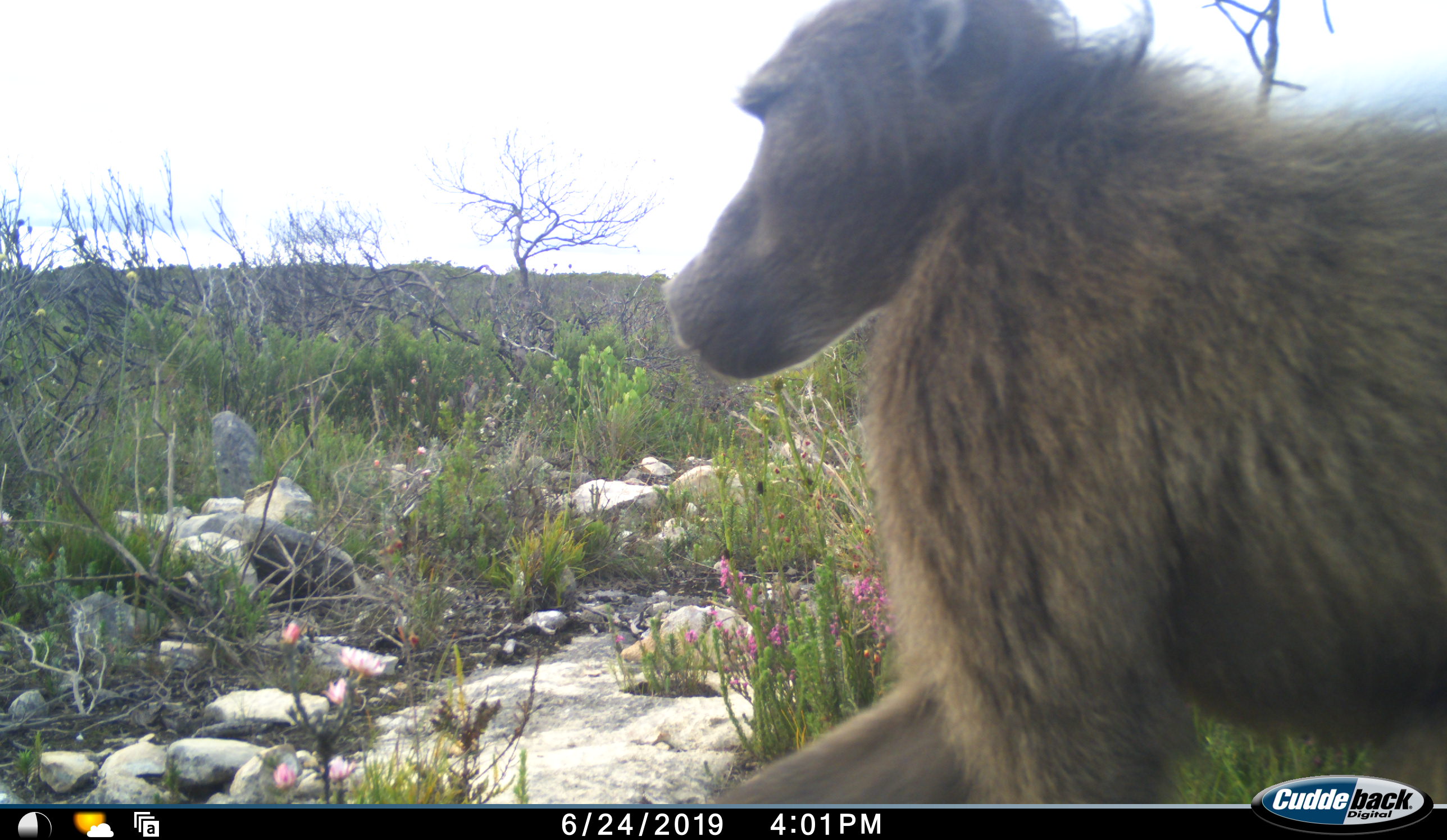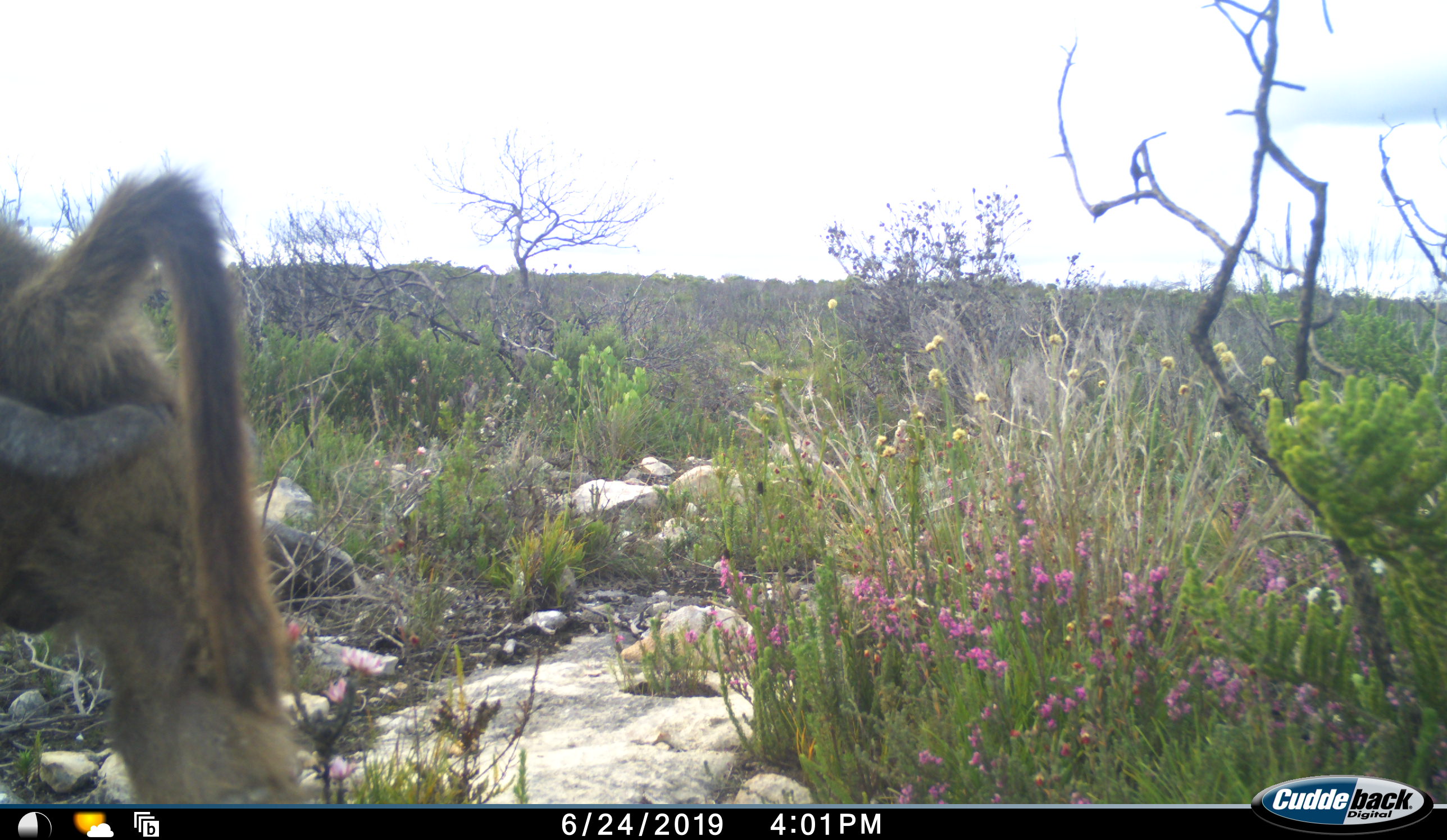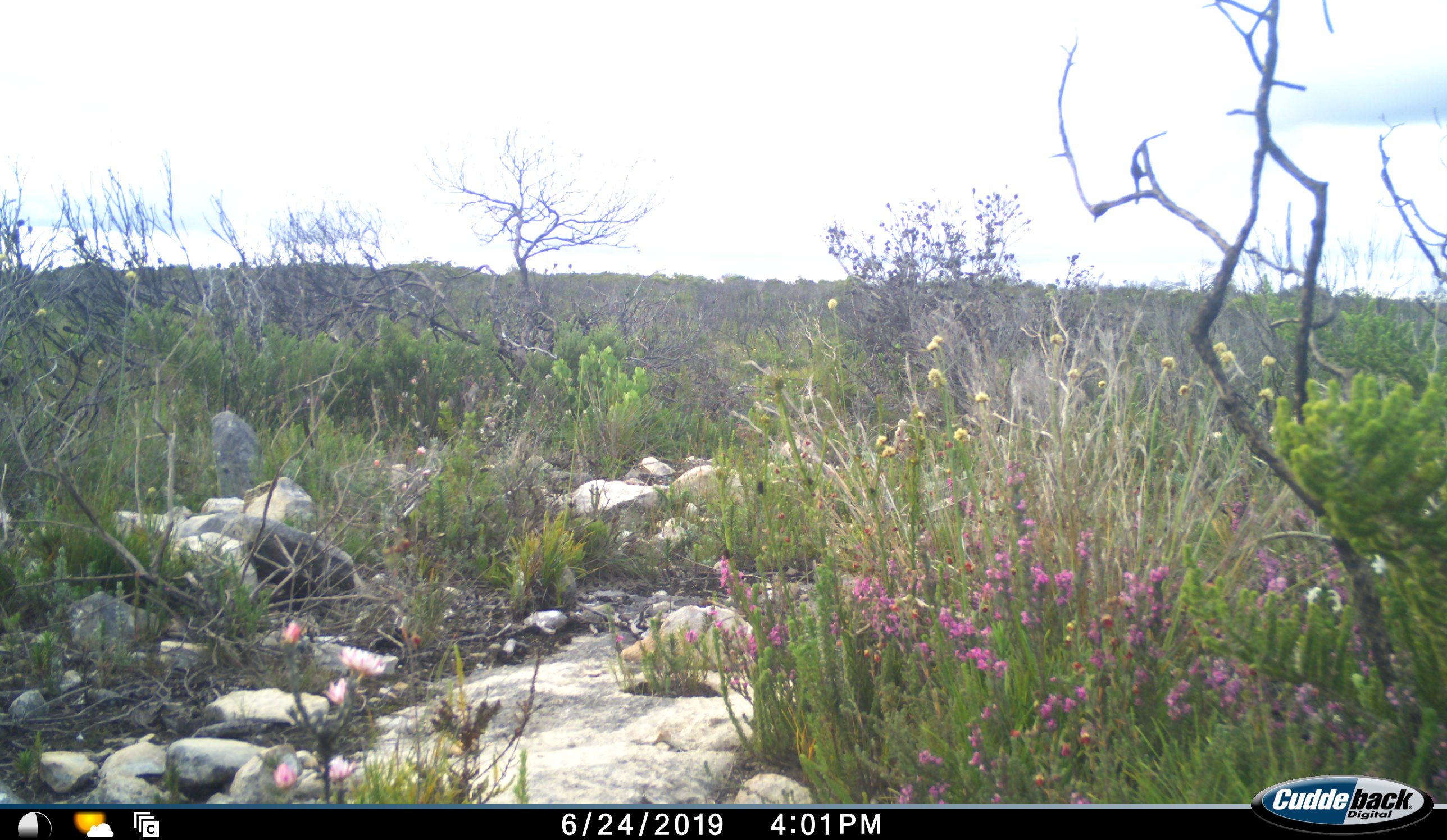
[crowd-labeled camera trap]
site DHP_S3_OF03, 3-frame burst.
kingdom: Animalia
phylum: Chordata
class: Mammalia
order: Primates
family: Cercopithecidae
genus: Papio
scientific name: Papio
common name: baboon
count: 1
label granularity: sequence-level